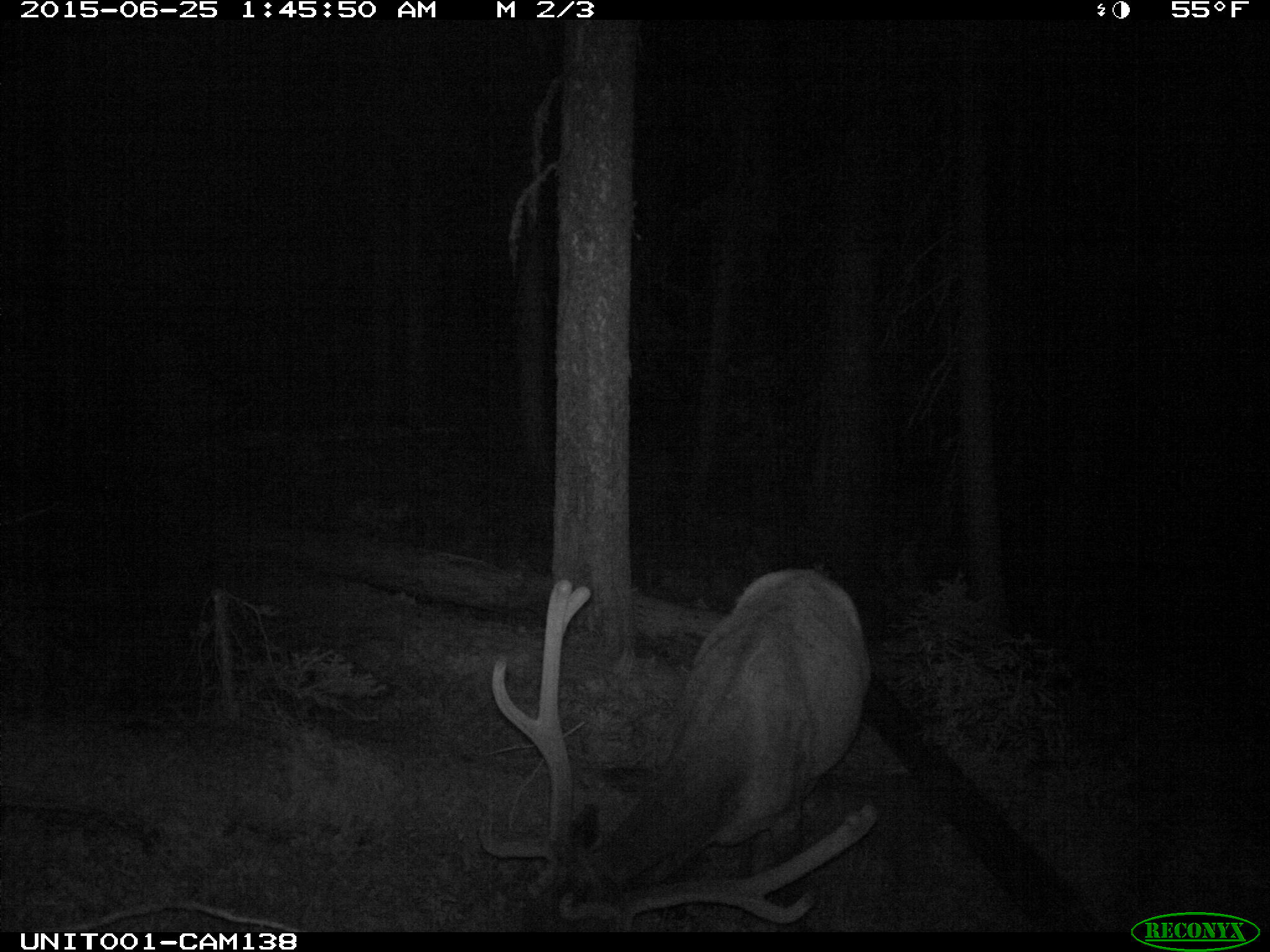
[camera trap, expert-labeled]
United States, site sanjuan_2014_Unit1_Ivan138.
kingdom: Animalia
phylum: Chordata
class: Mammalia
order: Artiodactyla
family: Cervidae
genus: Cervus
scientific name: Cervus elaphus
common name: red deer